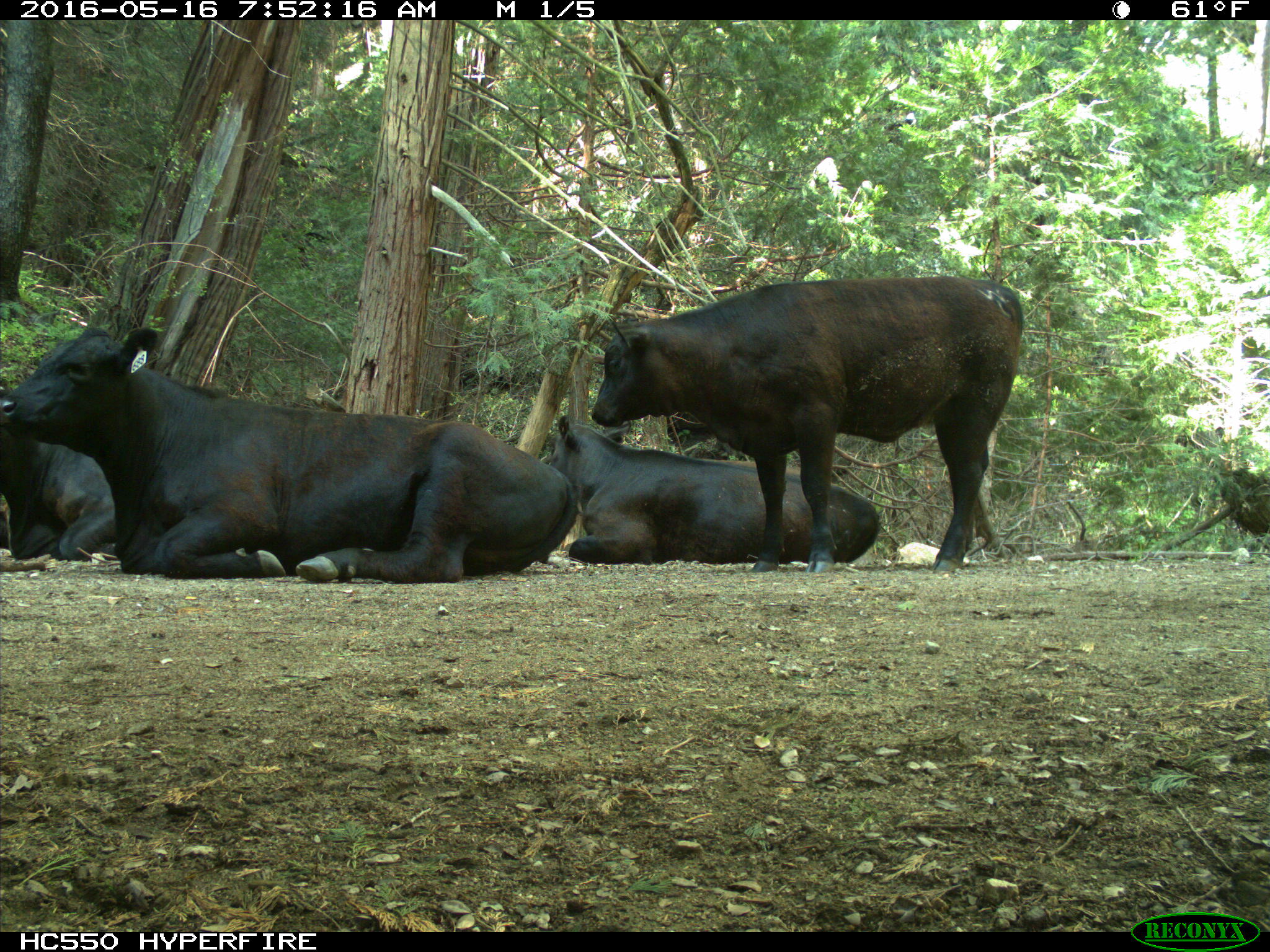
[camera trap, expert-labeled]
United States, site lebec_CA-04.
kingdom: Animalia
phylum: Chordata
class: Mammalia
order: Artiodactyla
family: Bovidae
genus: Bos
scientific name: Bos taurus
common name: domestic cow